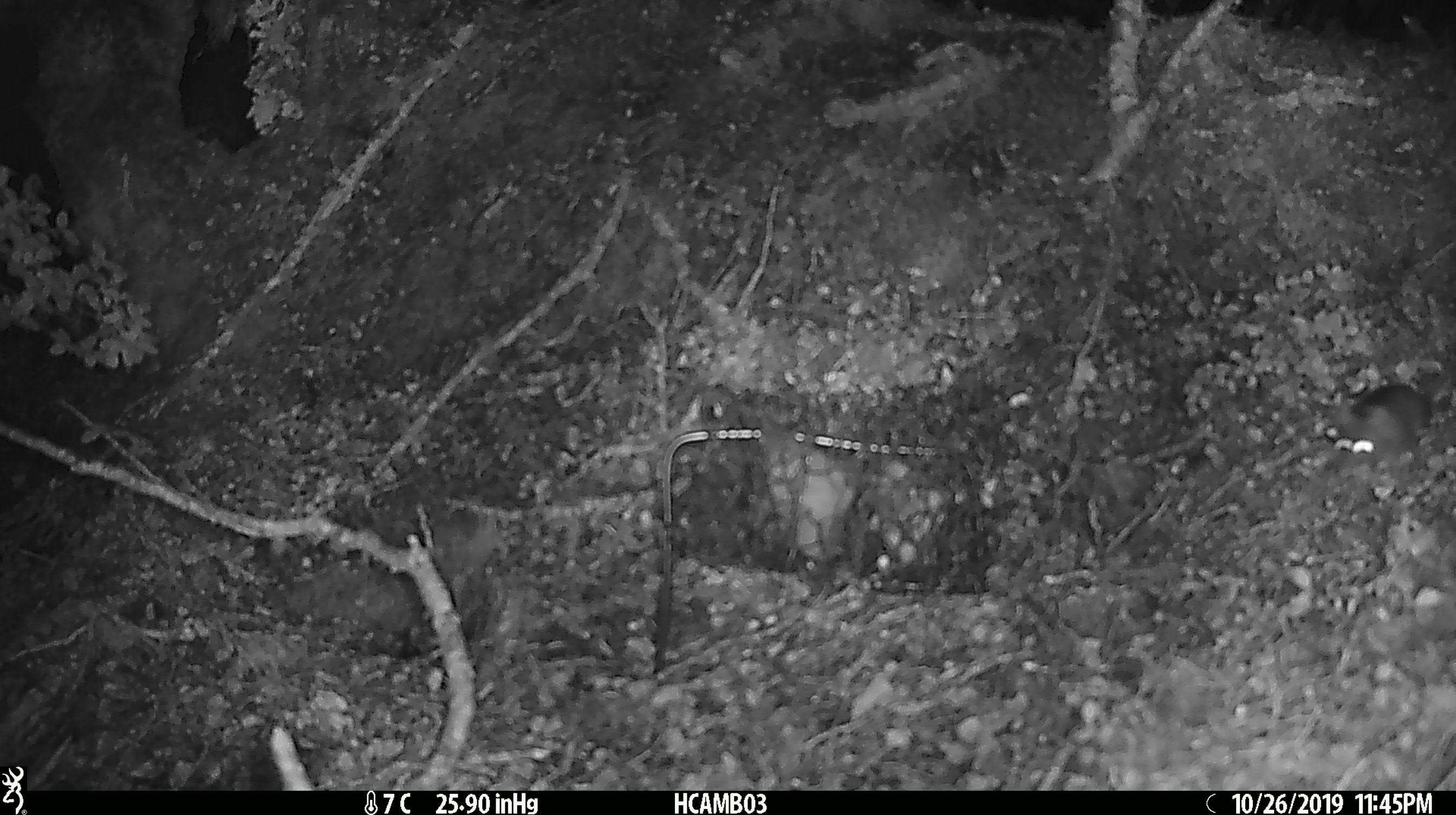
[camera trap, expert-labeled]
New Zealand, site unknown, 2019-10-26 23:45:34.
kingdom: Animalia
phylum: Chordata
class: Mammalia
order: Rodentia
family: Muridae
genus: Mus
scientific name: Mus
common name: mouse